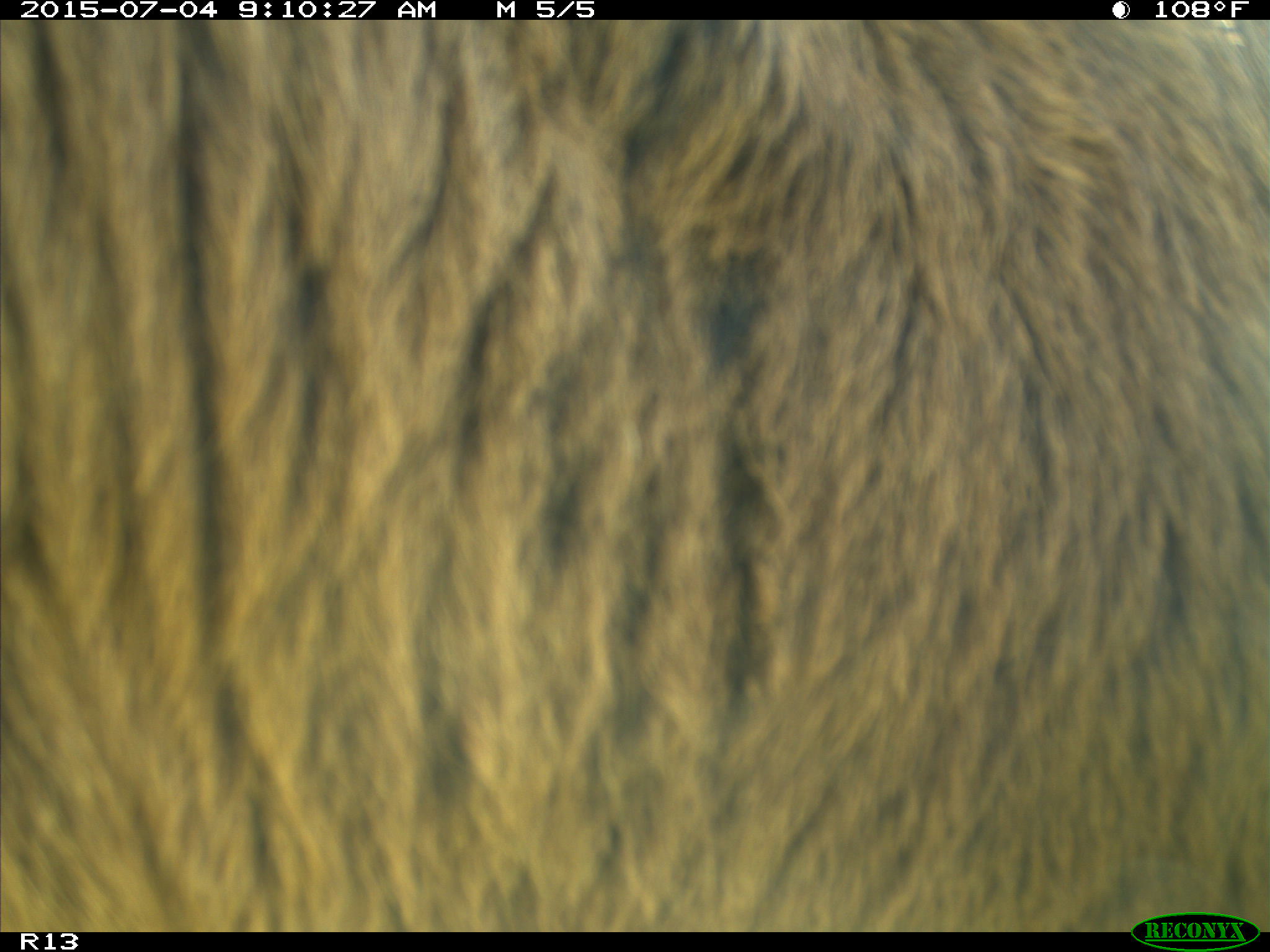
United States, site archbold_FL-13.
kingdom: Animalia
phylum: Chordata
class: Mammalia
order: Artiodactyla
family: Bovidae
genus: Bos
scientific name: Bos taurus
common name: domestic cow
Bos taurus (domestic cow).